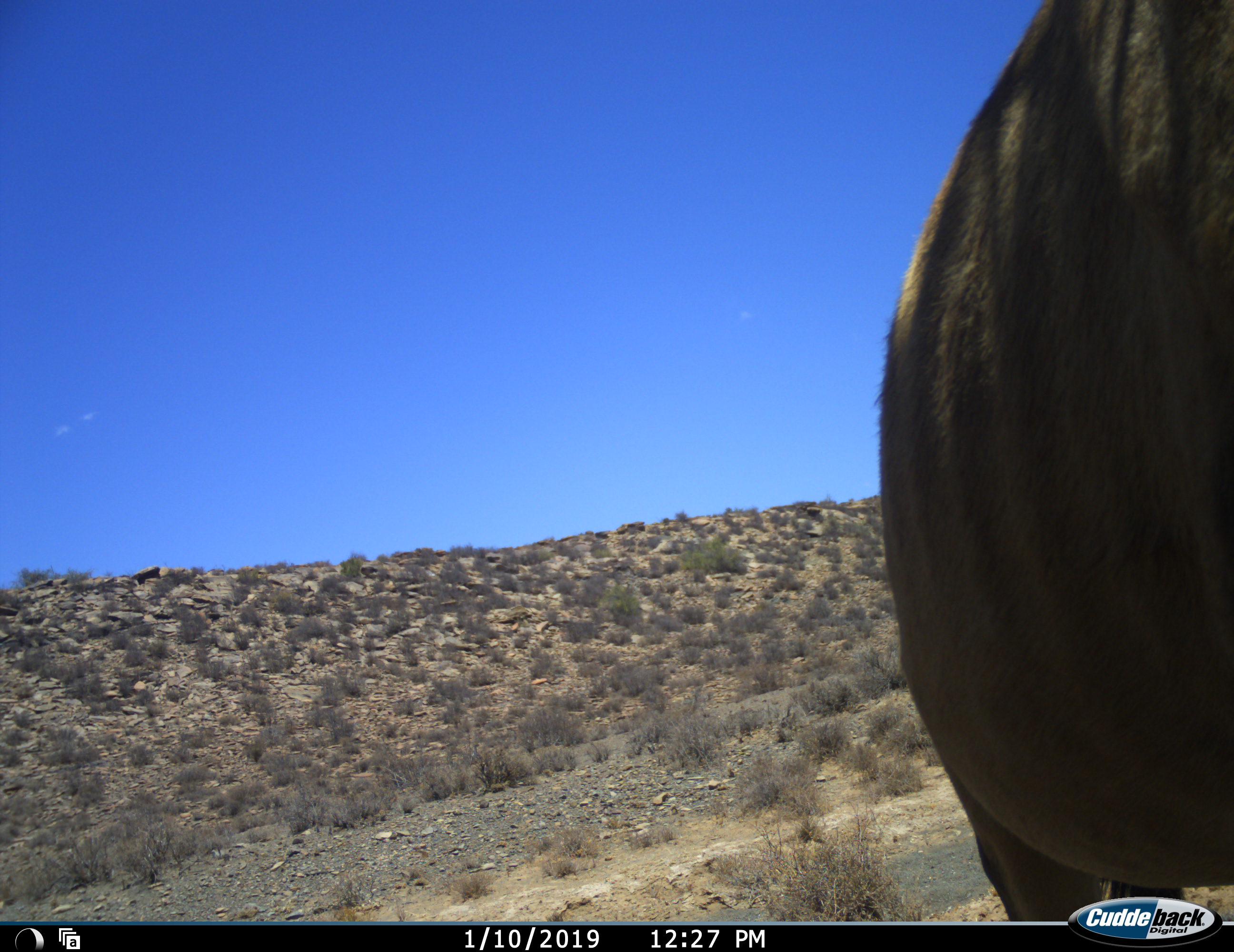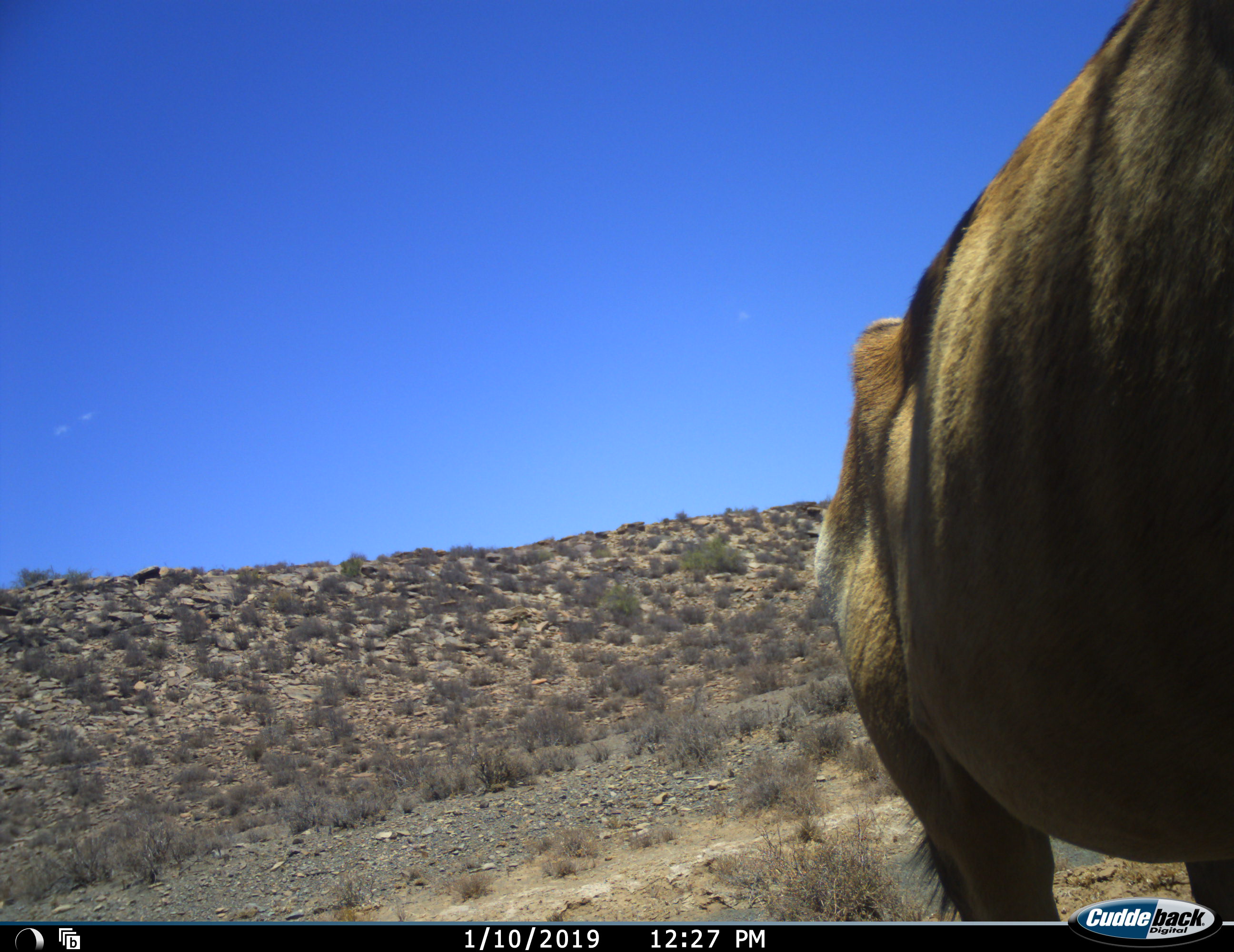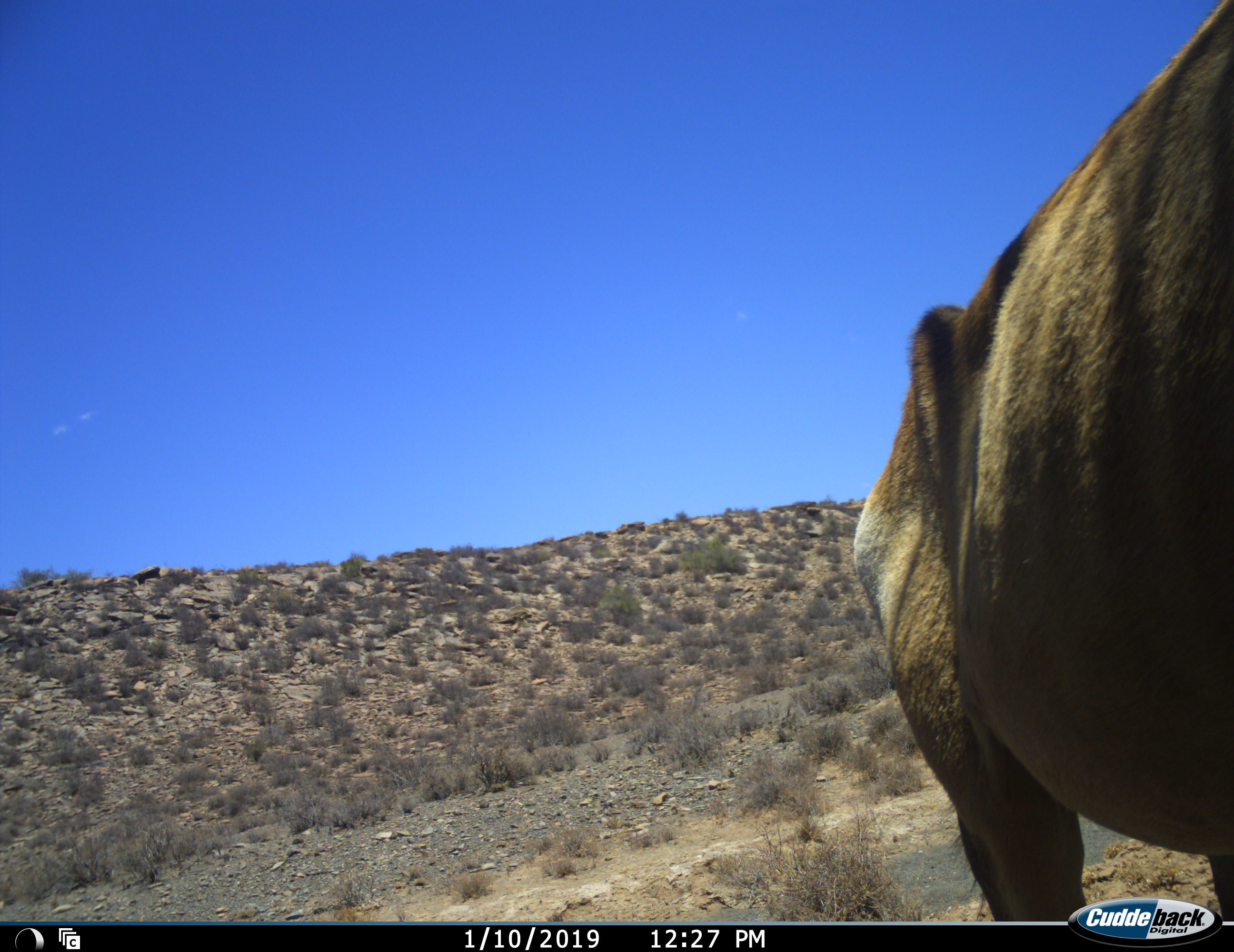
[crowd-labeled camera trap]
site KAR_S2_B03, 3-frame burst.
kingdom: Animalia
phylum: Chordata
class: Mammalia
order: Artiodactyla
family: Bovidae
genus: Alcelaphus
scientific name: Alcelaphus buselaphus caama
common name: red hartebeest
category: hartebeestred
Hartebeestred (red hartebeest) (Alcelaphus buselaphus caama), count 1. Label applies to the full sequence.